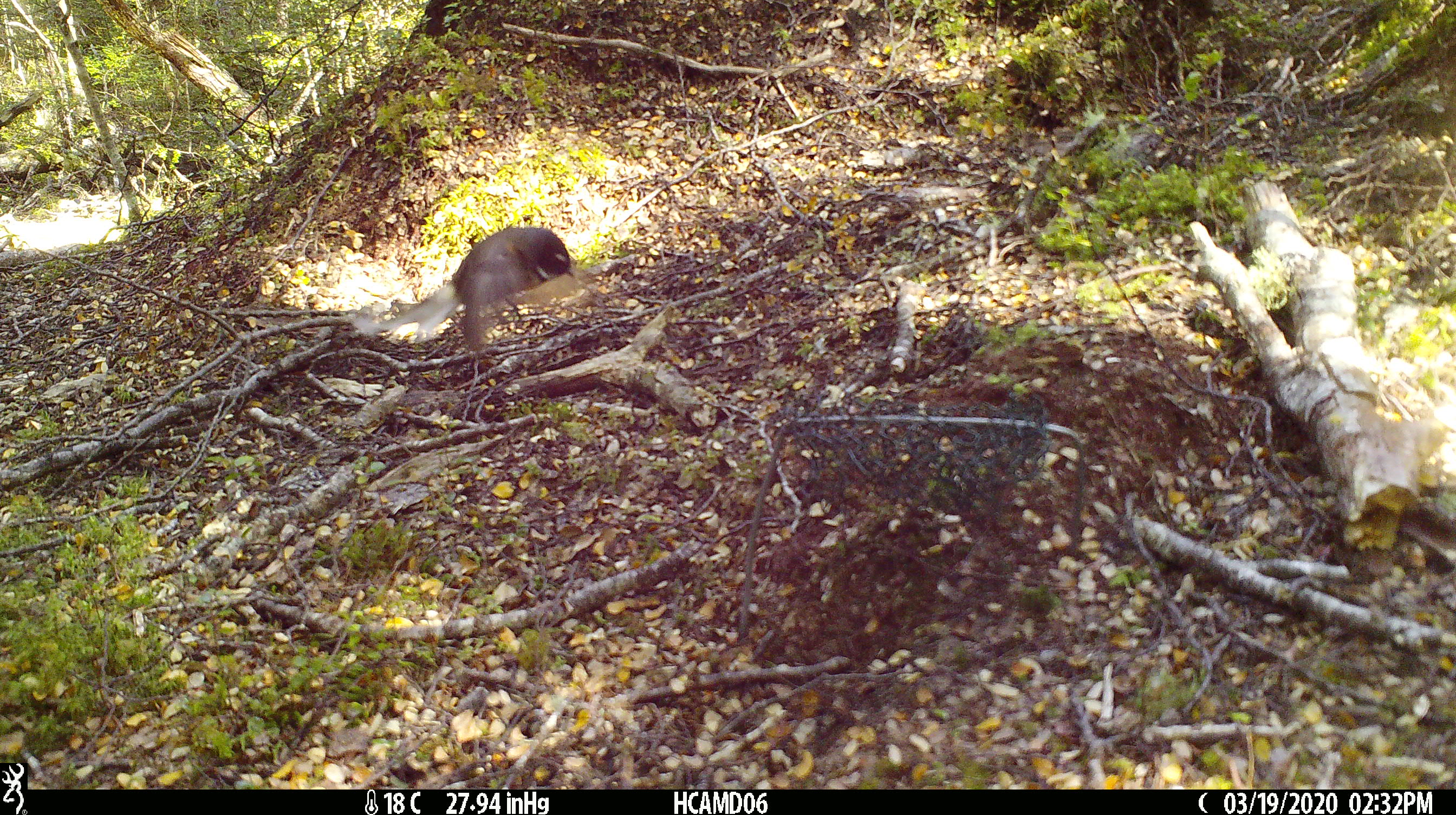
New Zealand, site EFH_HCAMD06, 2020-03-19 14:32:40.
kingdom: Animalia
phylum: Chordata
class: Aves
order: Passeriformes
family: Rhipiduridae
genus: Rhipidura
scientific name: Rhipidura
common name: fantails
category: fantail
Fantail (fantails) (Rhipidura).